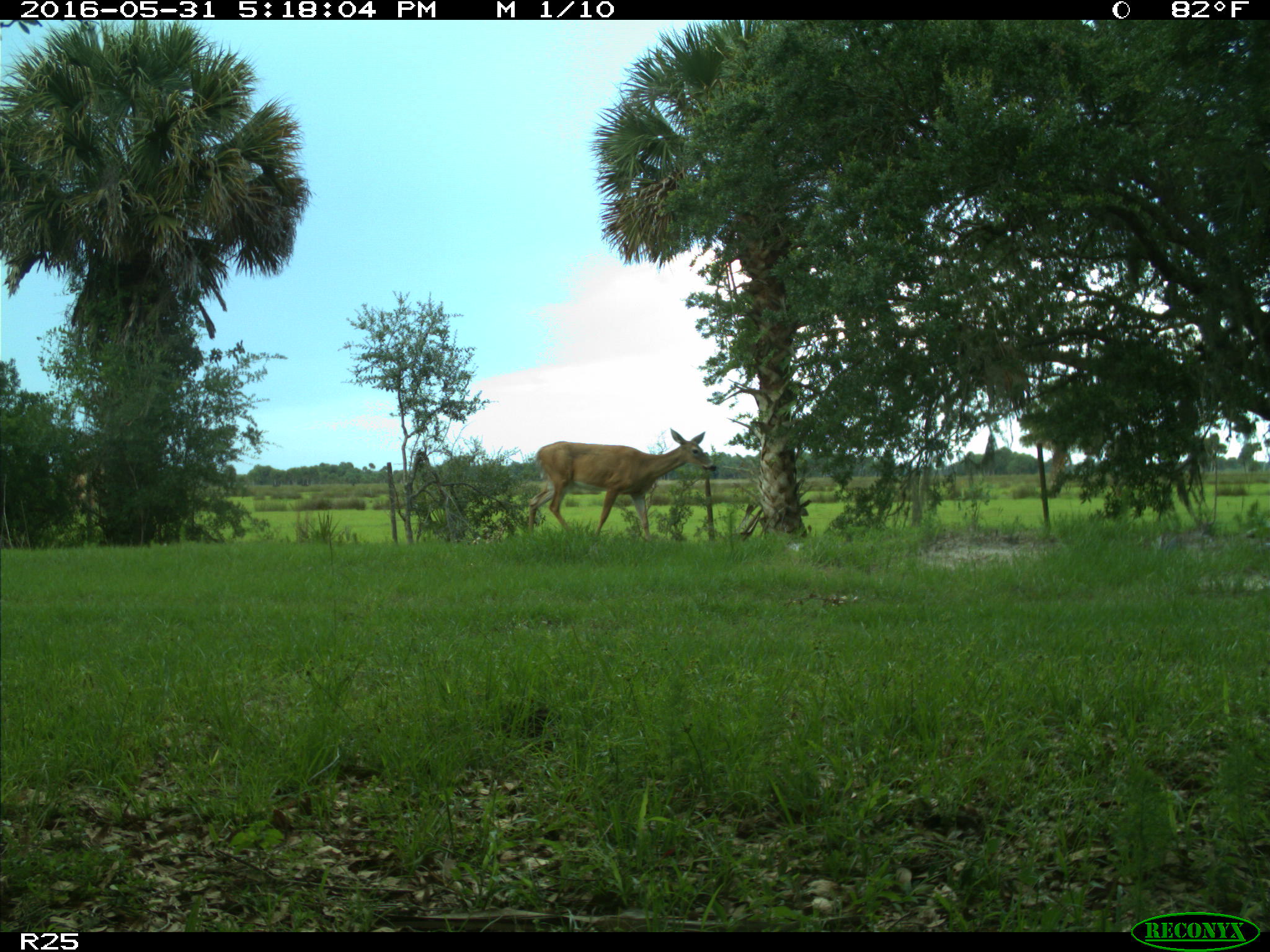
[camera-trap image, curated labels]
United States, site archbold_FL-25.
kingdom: Animalia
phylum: Chordata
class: Mammalia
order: Artiodactyla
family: Cervidae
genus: Odocoileus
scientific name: Odocoileus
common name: deer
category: unidentified deer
Unidentified deer (deer) (Odocoileus).